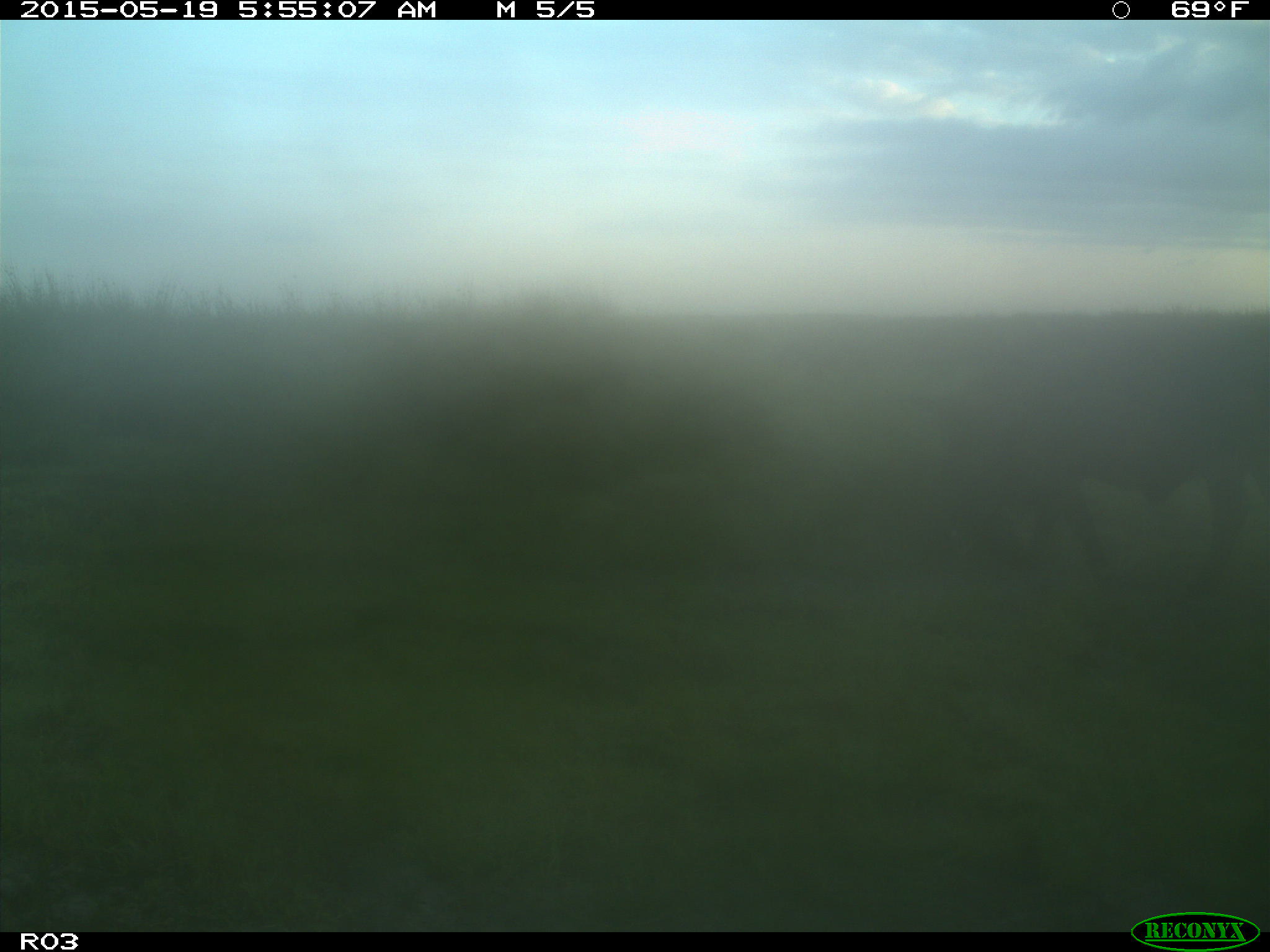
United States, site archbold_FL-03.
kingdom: Animalia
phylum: Chordata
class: Mammalia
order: Artiodactyla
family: Bovidae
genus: Bos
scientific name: Bos taurus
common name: domestic cow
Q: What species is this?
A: Bos taurus (domestic cow).